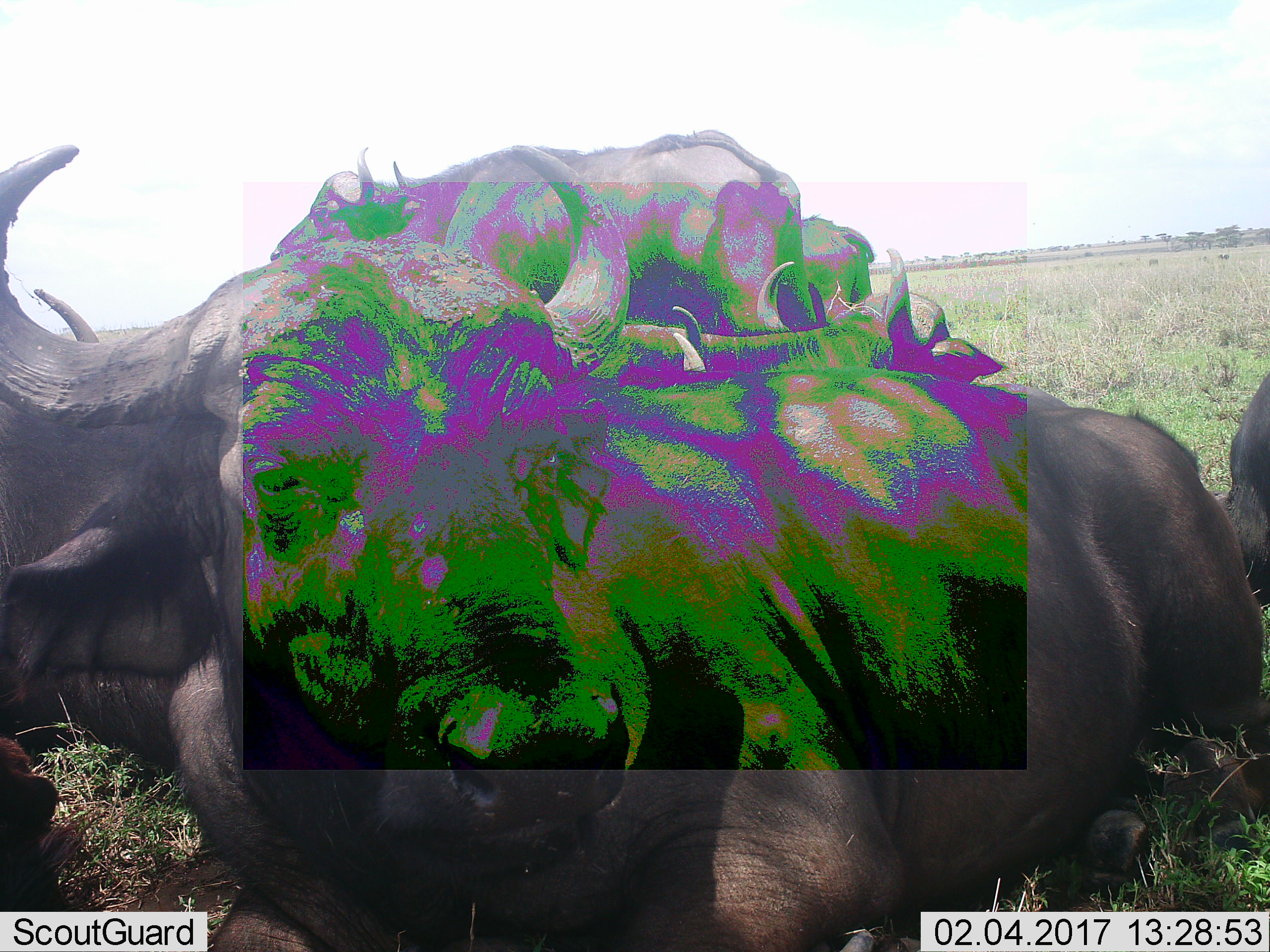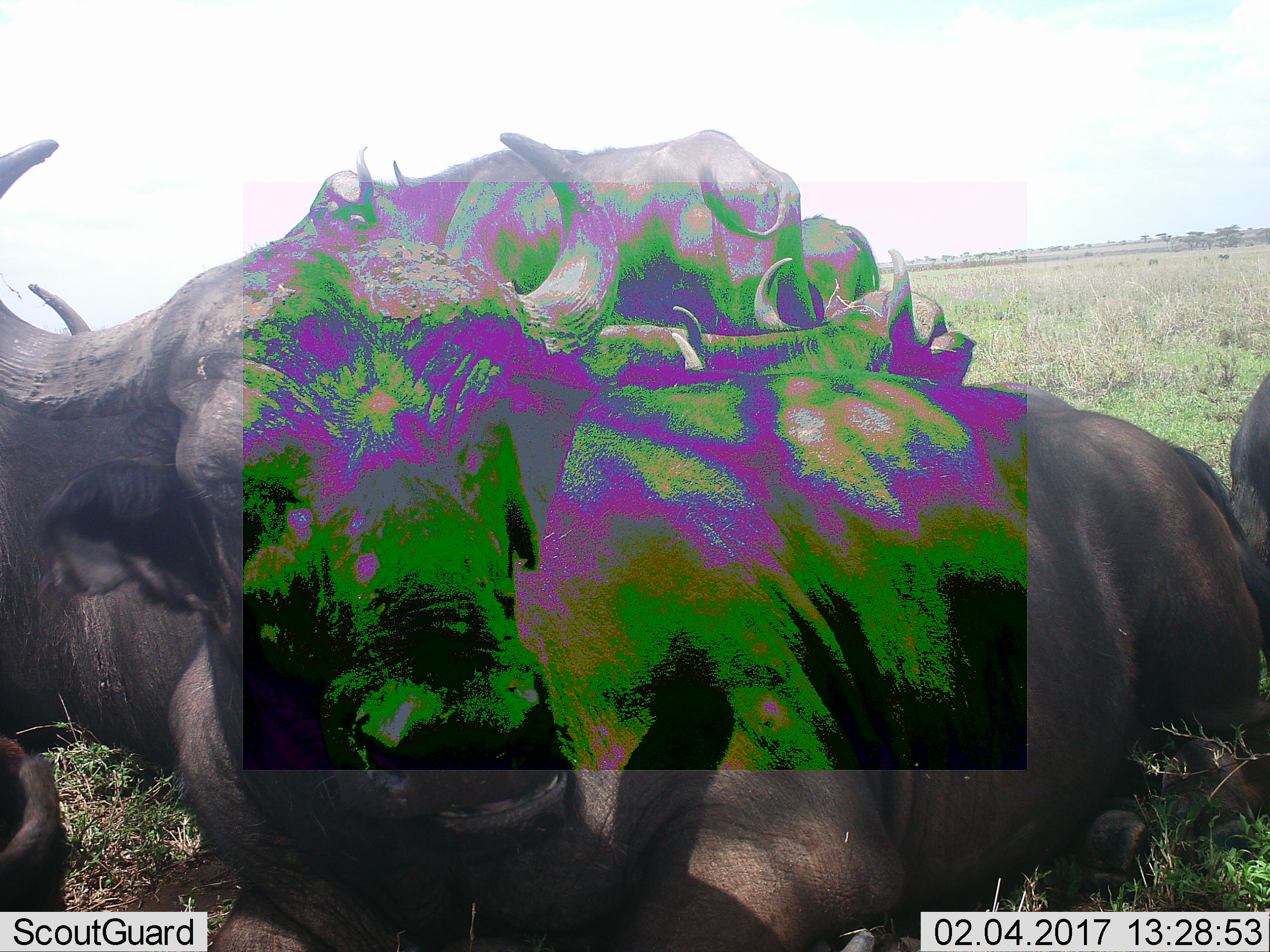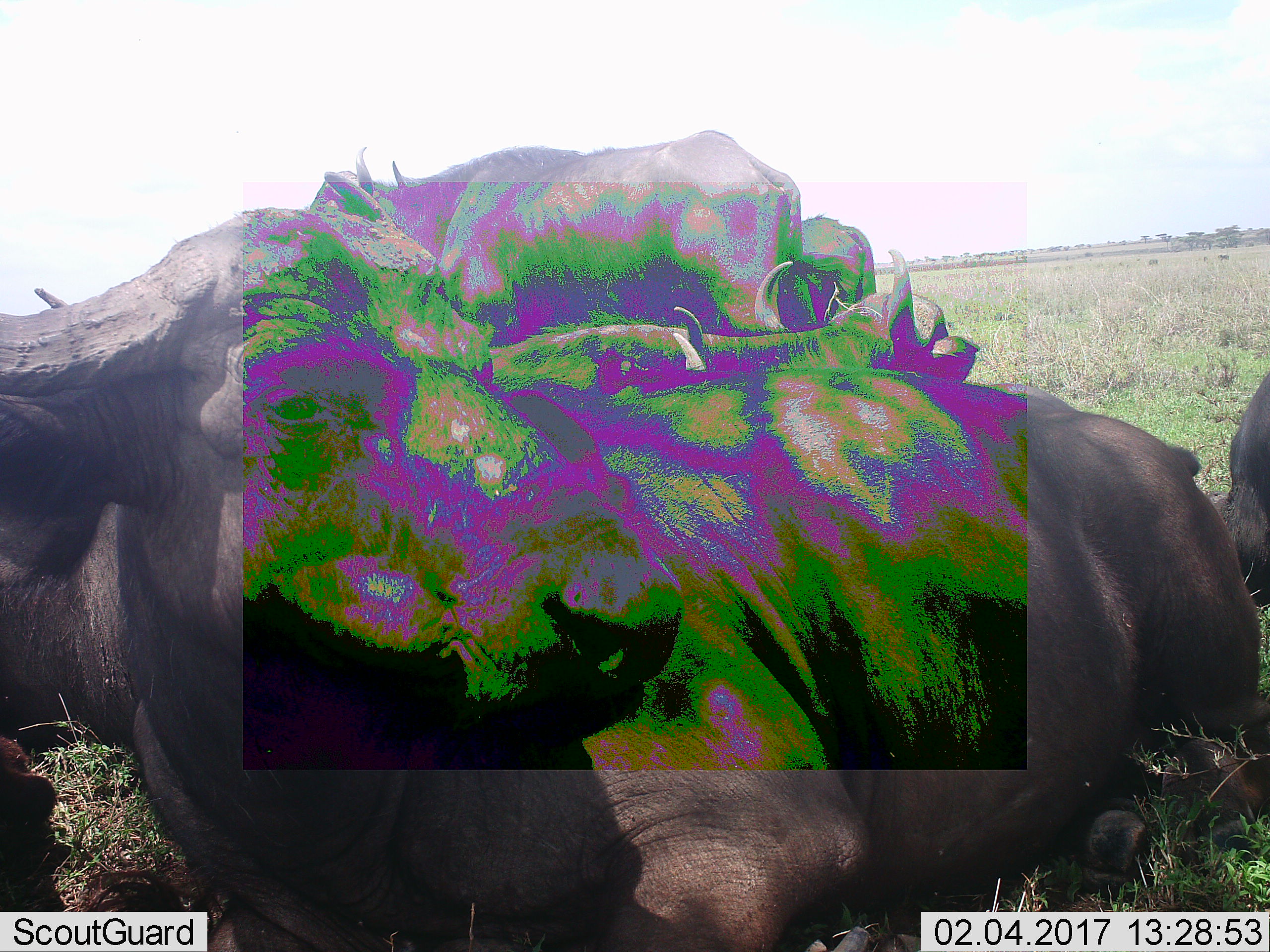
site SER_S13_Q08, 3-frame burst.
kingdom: Animalia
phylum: Chordata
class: Mammalia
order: Artiodactyla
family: Bovidae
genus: Syncerus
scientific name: Syncerus caffer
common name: african buffalo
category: buffalo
Buffalo (african buffalo) (Syncerus caffer), count 6. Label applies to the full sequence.